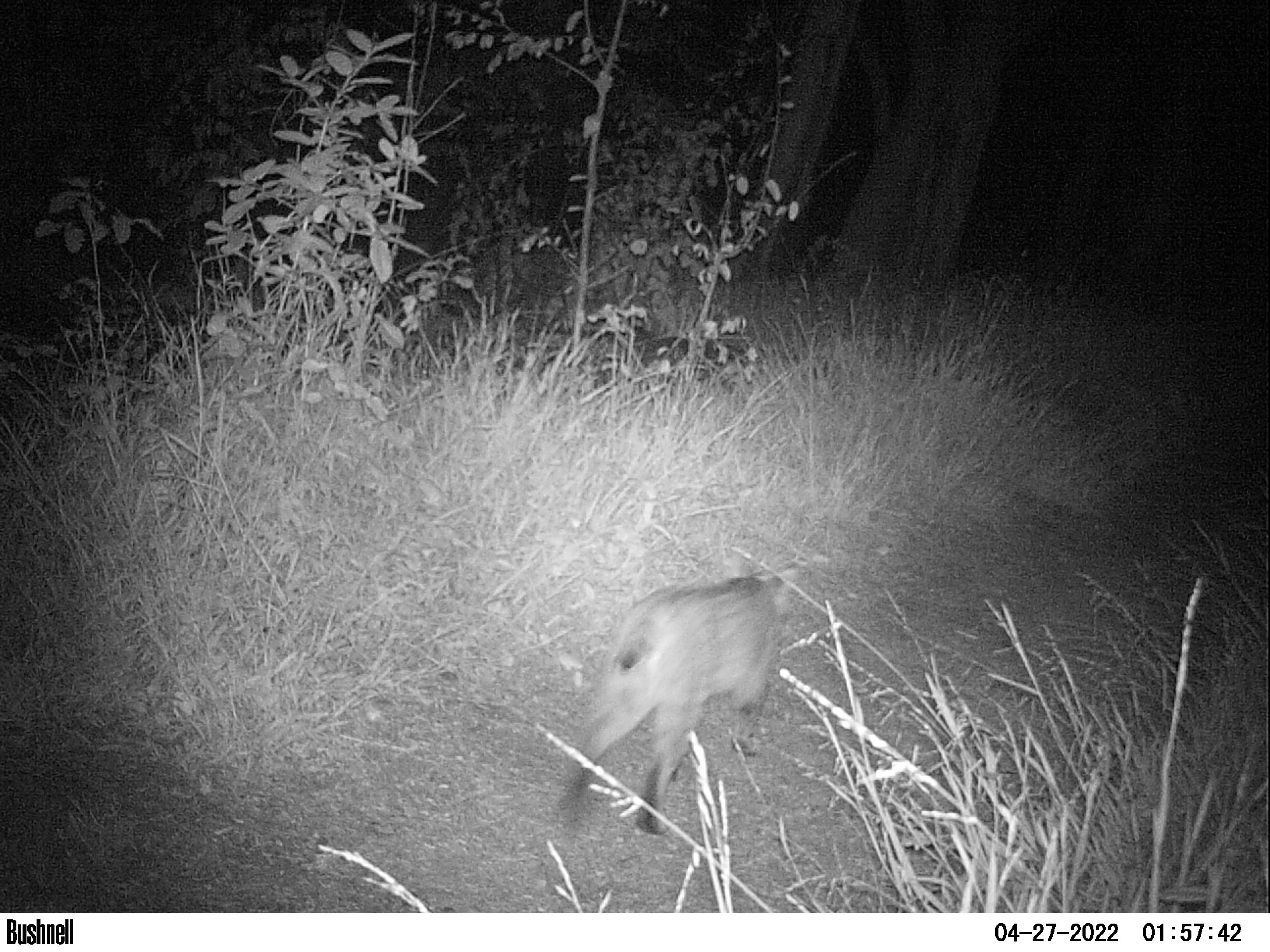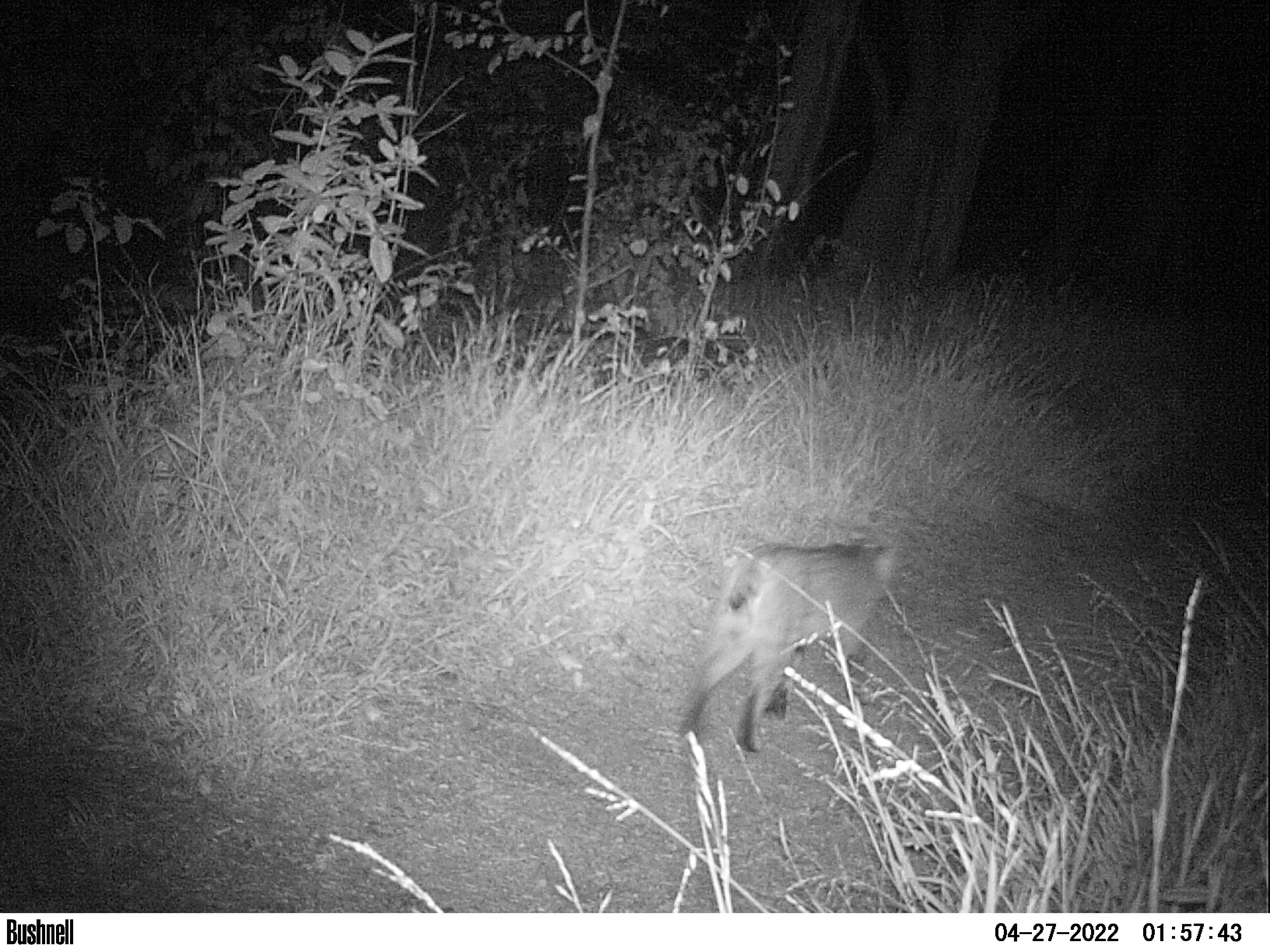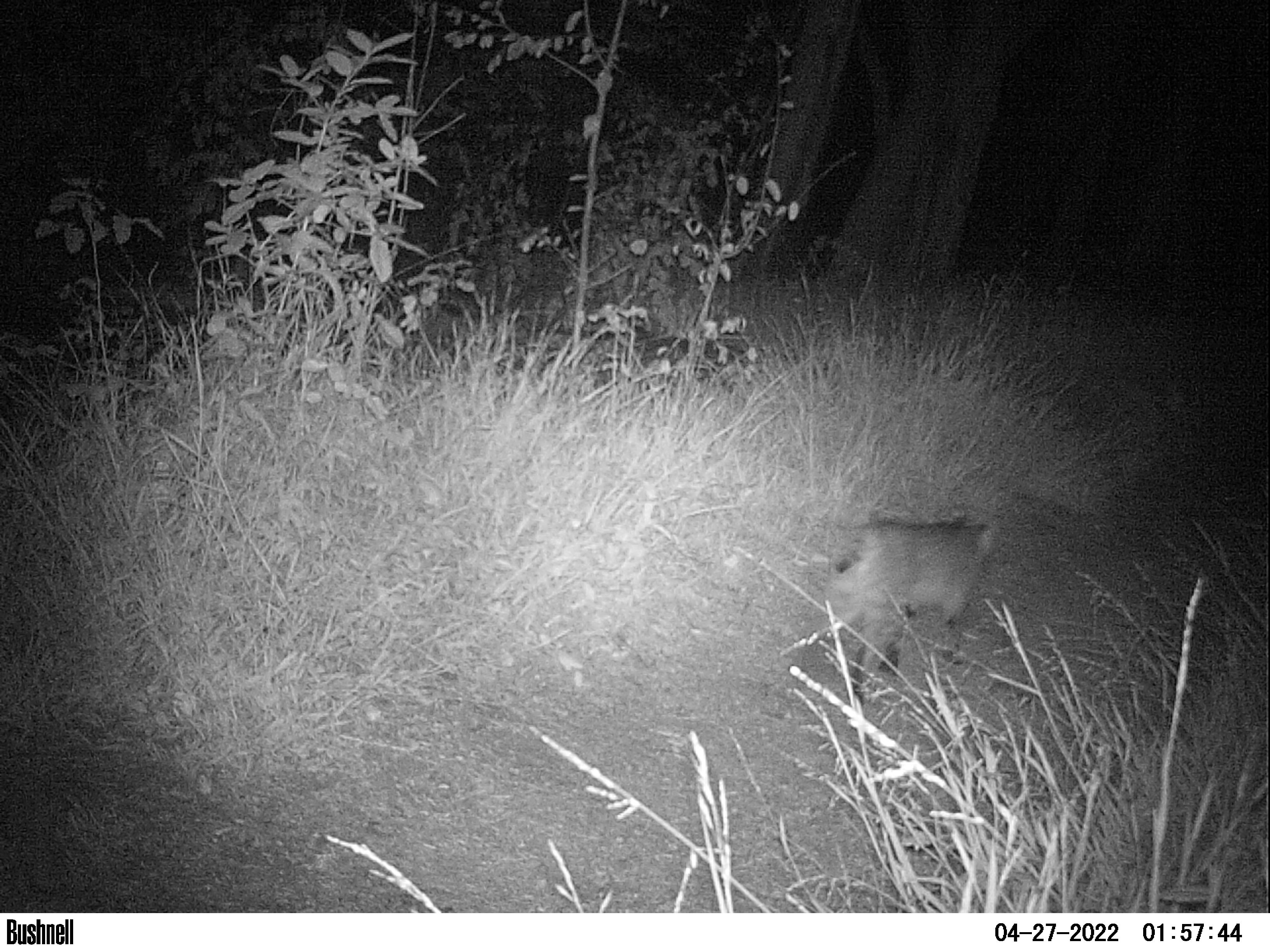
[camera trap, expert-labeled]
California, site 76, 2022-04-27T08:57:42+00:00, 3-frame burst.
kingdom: Animalia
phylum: Chordata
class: Mammalia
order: Carnivora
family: Felidae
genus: Lynx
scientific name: Lynx rufus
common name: bobcat